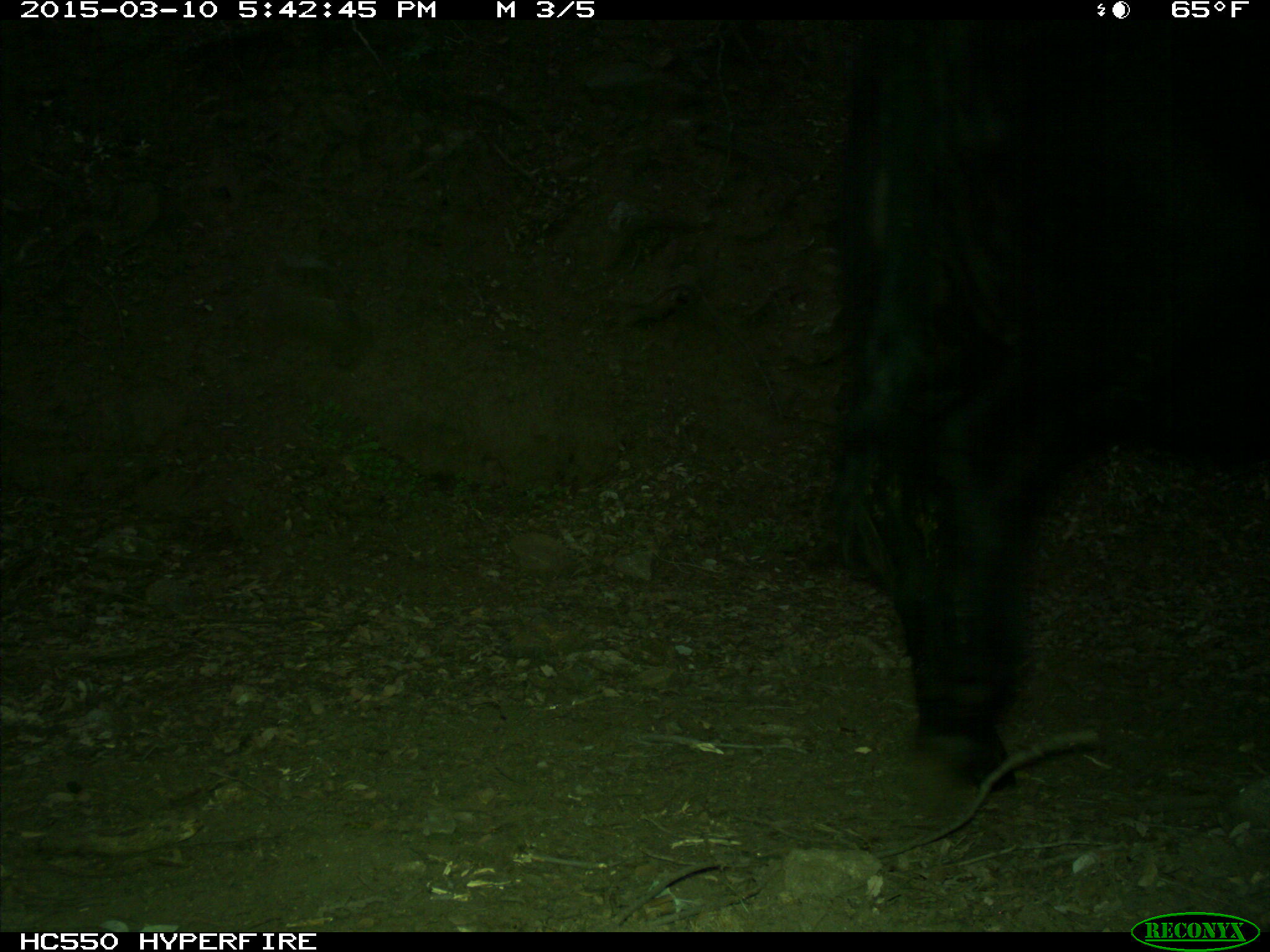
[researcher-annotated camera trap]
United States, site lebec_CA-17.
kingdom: Animalia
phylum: Chordata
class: Mammalia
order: Artiodactyla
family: Bovidae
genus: Bos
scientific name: Bos taurus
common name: domestic cow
Bos taurus (domestic cow).